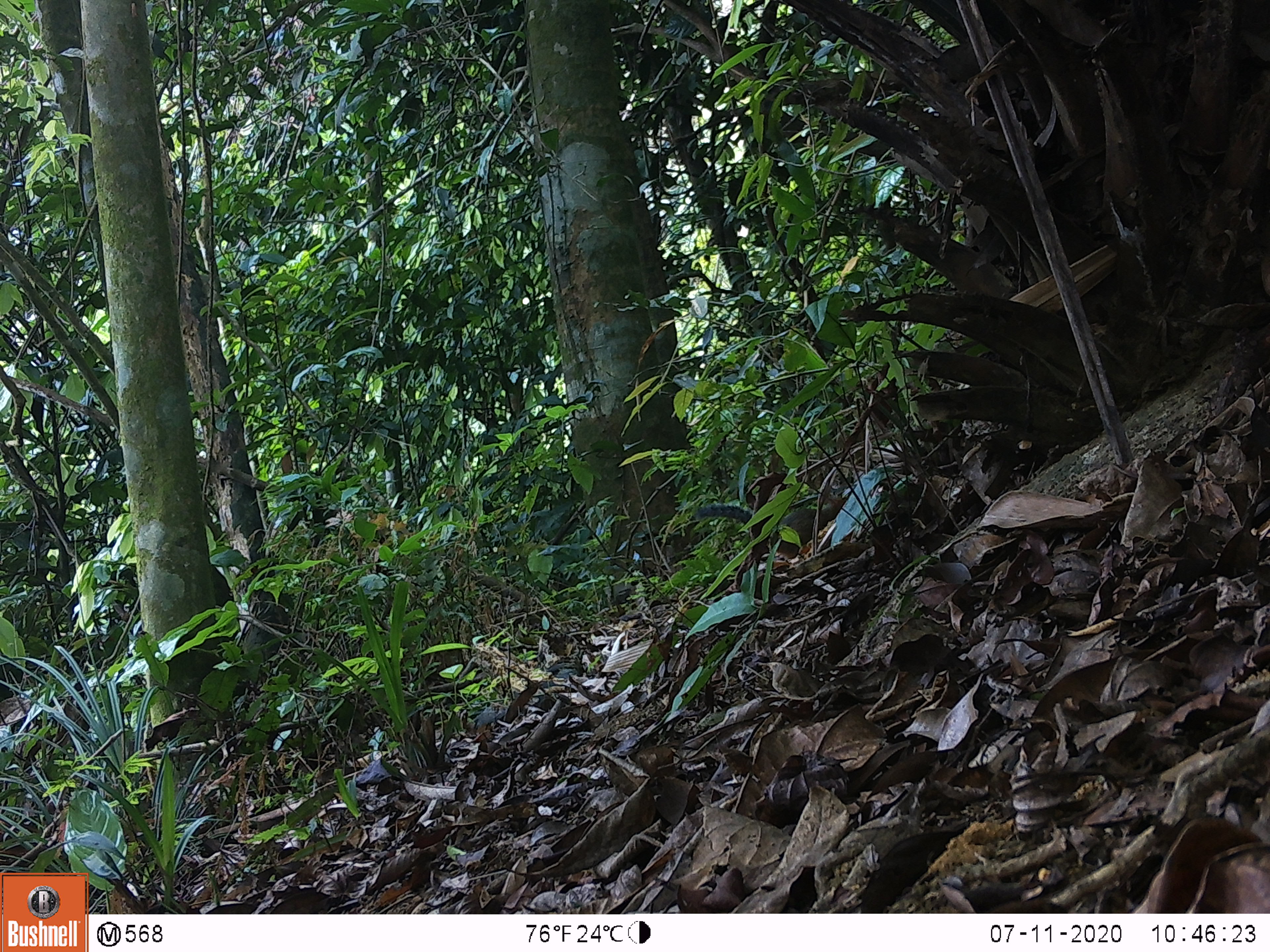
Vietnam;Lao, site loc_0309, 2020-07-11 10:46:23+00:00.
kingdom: Animalia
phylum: Chordata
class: Mammalia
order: Rodentia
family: Sciuridae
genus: Dremomys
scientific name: Dremomys rufigenis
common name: red-cheeked squirrel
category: red cheeked squirrel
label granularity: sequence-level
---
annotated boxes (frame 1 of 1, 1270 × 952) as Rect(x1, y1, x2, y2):
red cheeked squirrel: Rect(770, 498, 848, 557)